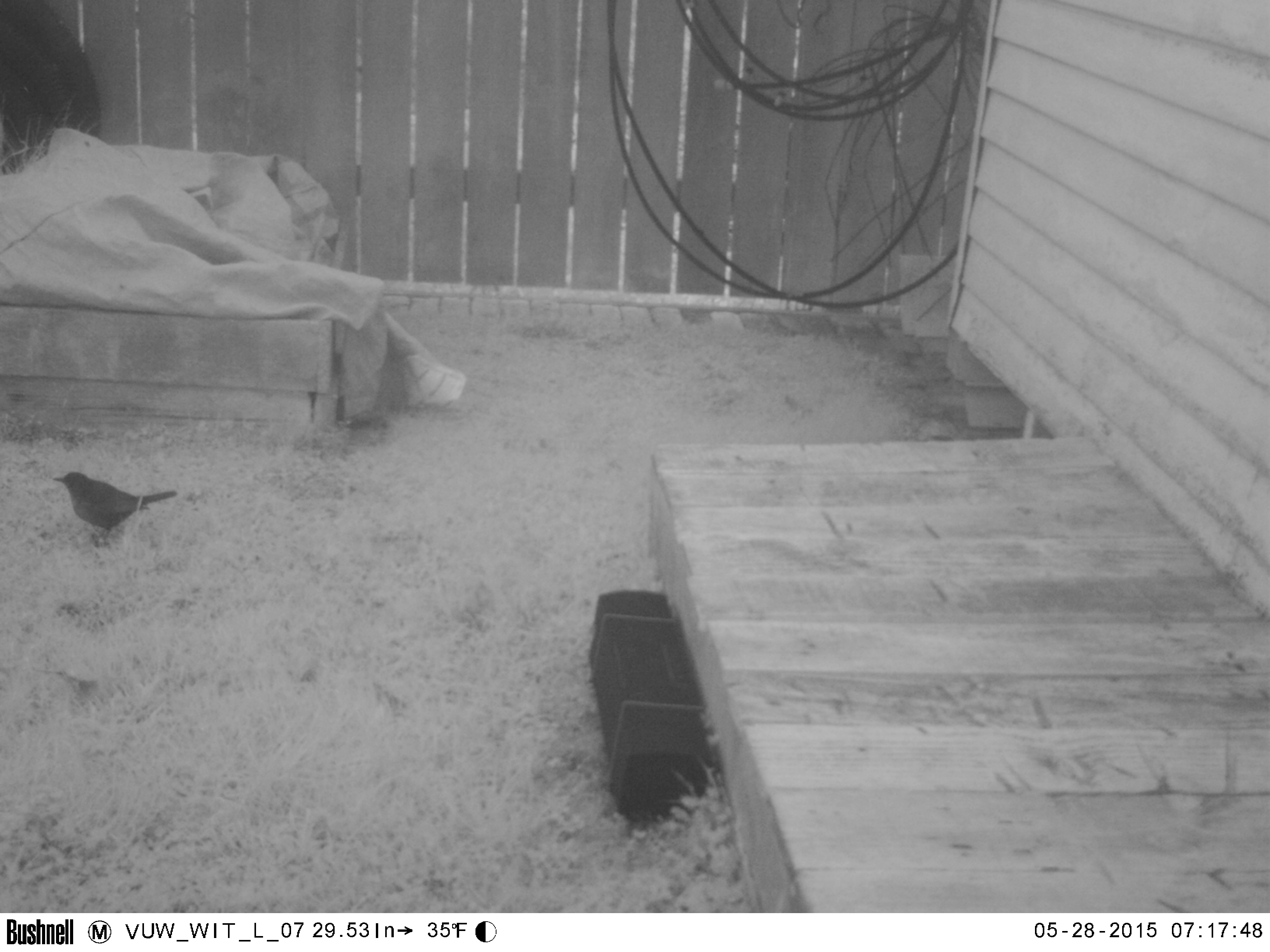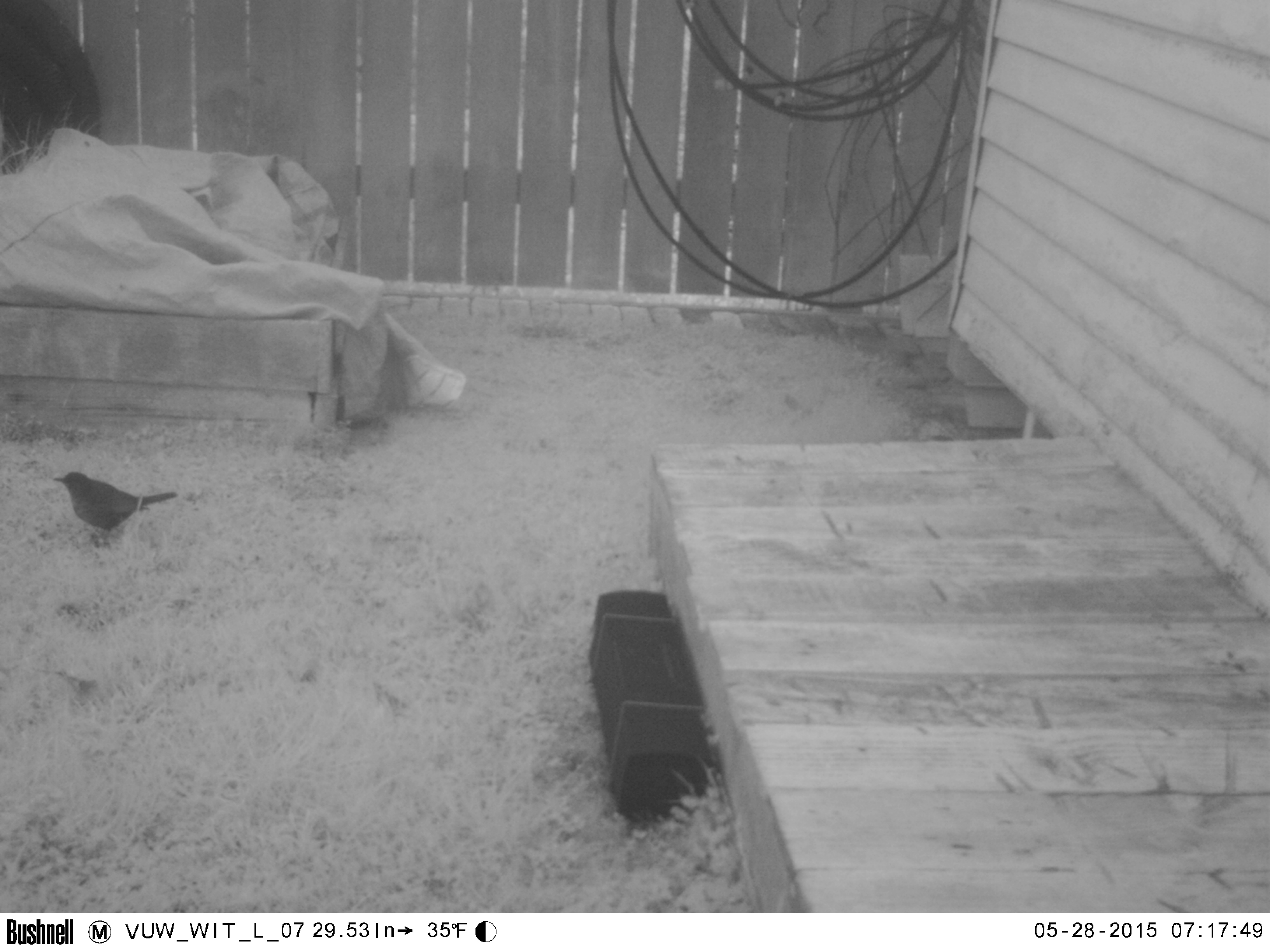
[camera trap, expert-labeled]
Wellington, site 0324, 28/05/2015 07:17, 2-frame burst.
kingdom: Animalia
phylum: Chordata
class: Aves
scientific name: Aves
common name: bird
Bird (Aves).